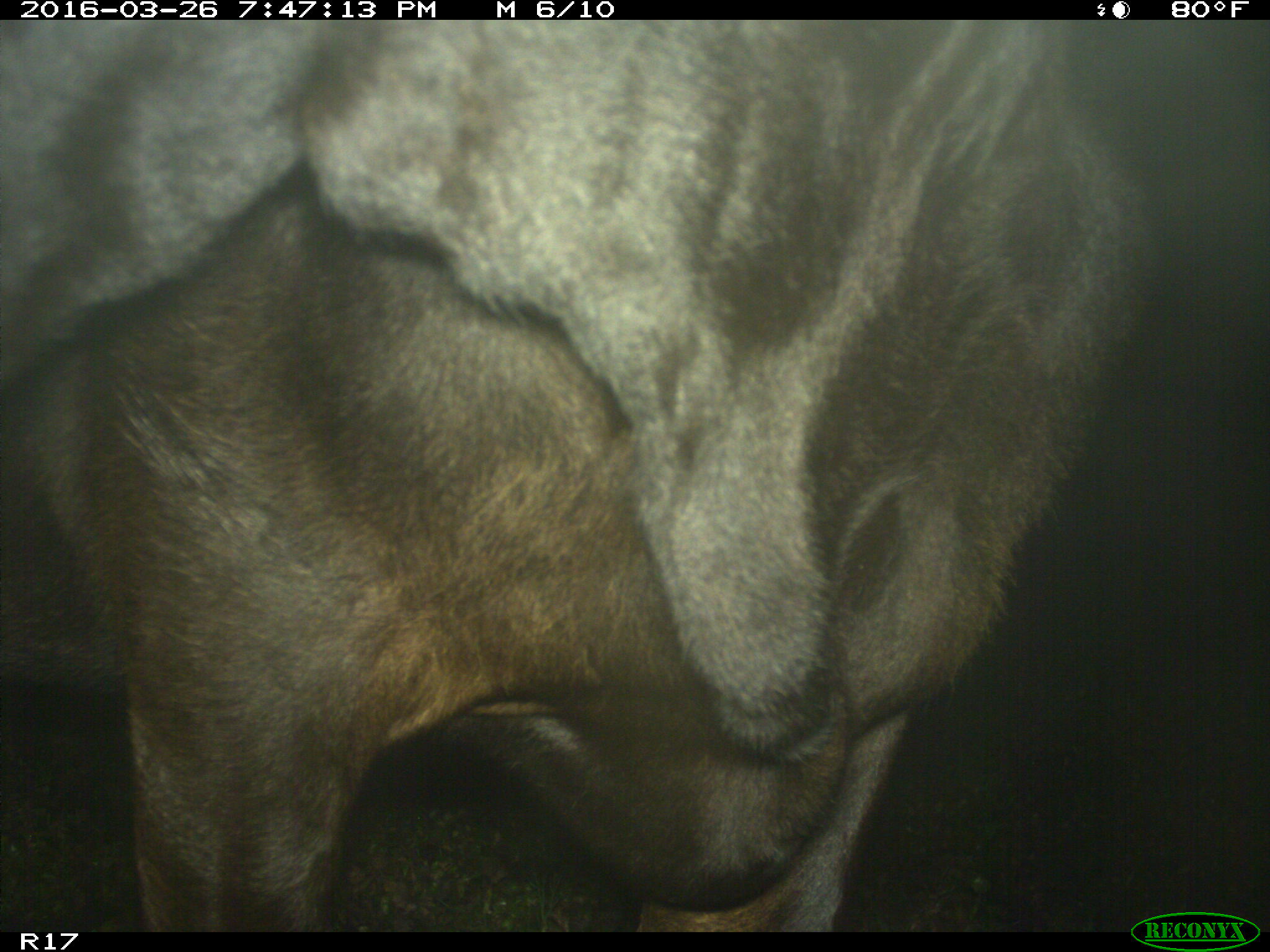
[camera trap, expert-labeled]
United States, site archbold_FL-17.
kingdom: Animalia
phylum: Chordata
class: Mammalia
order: Artiodactyla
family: Bovidae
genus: Bos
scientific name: Bos taurus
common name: domestic cow